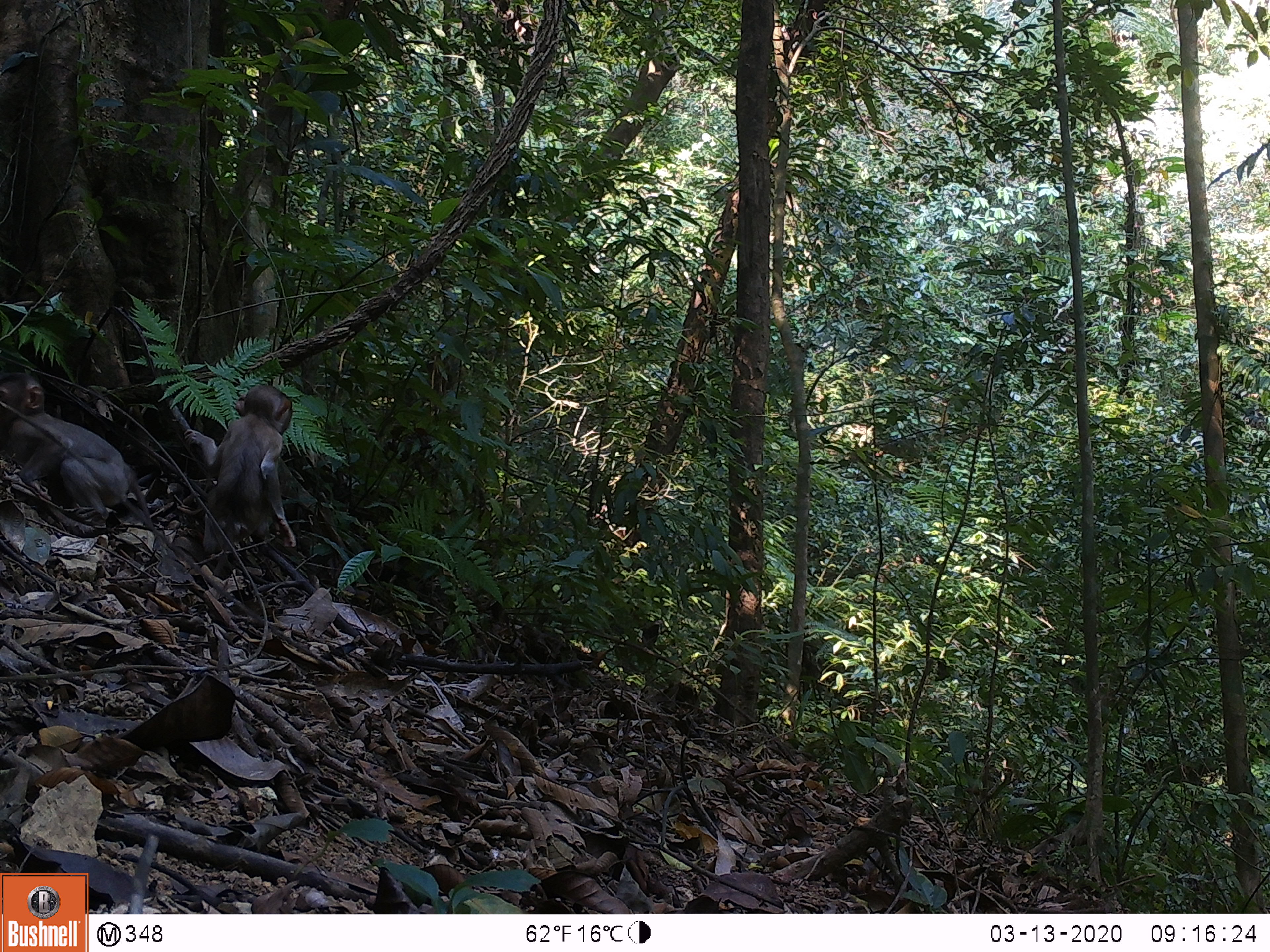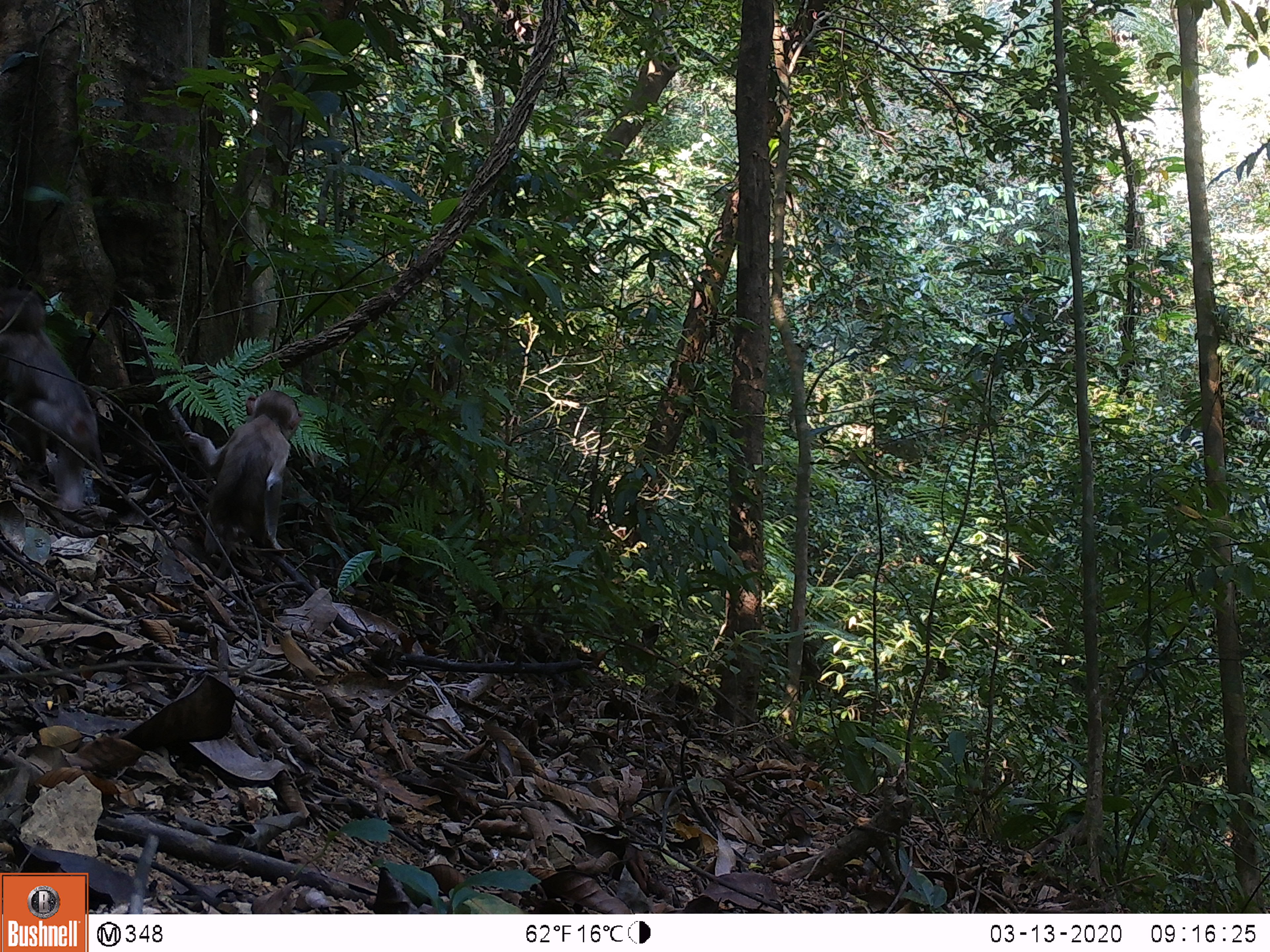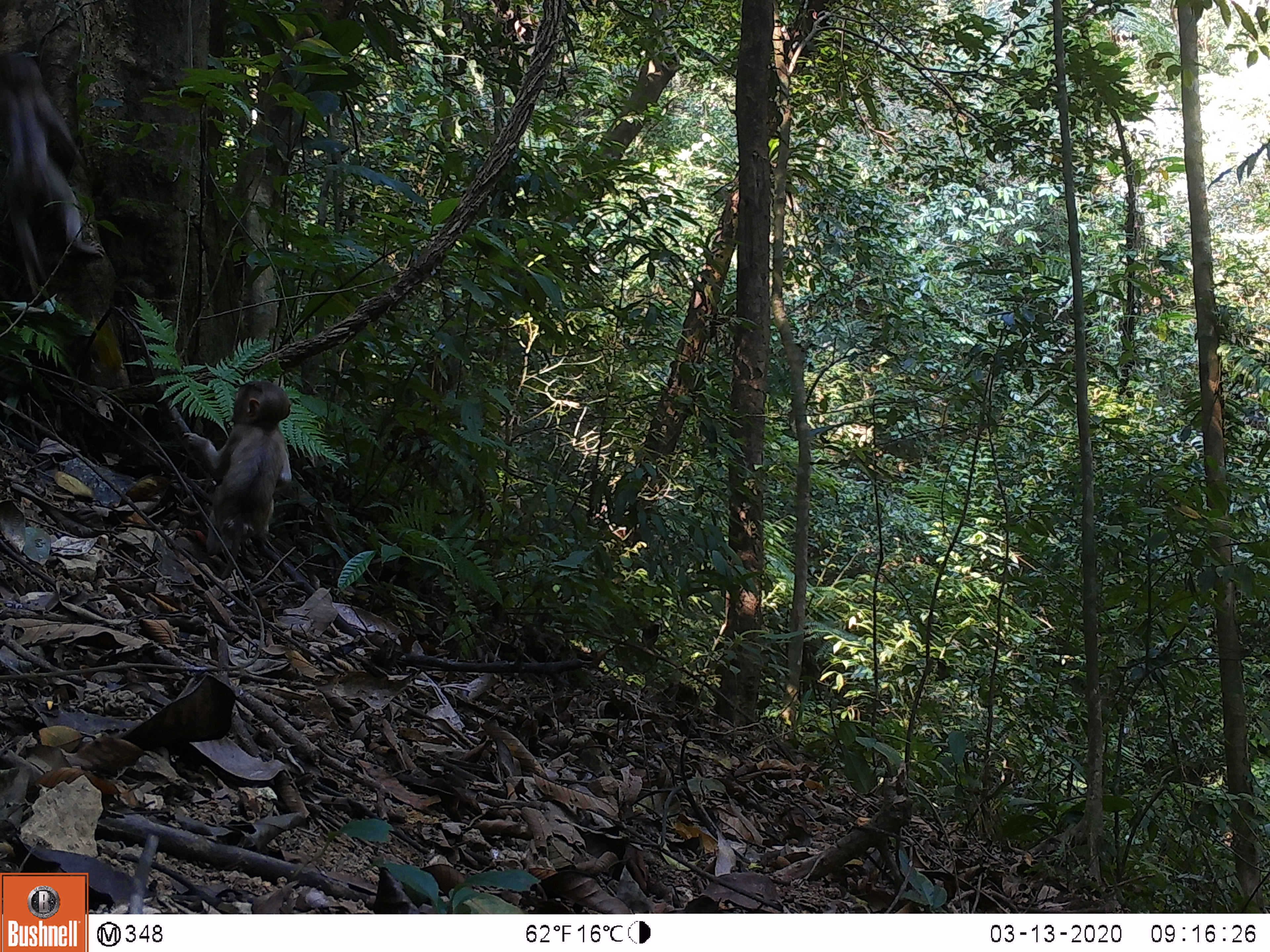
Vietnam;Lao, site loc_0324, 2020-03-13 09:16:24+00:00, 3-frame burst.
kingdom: Animalia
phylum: Chordata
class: Mammalia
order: Primates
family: Cercopithecidae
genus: Macaca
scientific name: Macaca nemestrina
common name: pig-tailed macaque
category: pig tailed macaque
Pig tailed macaque (pig-tailed macaque) (Macaca nemestrina). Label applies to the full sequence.